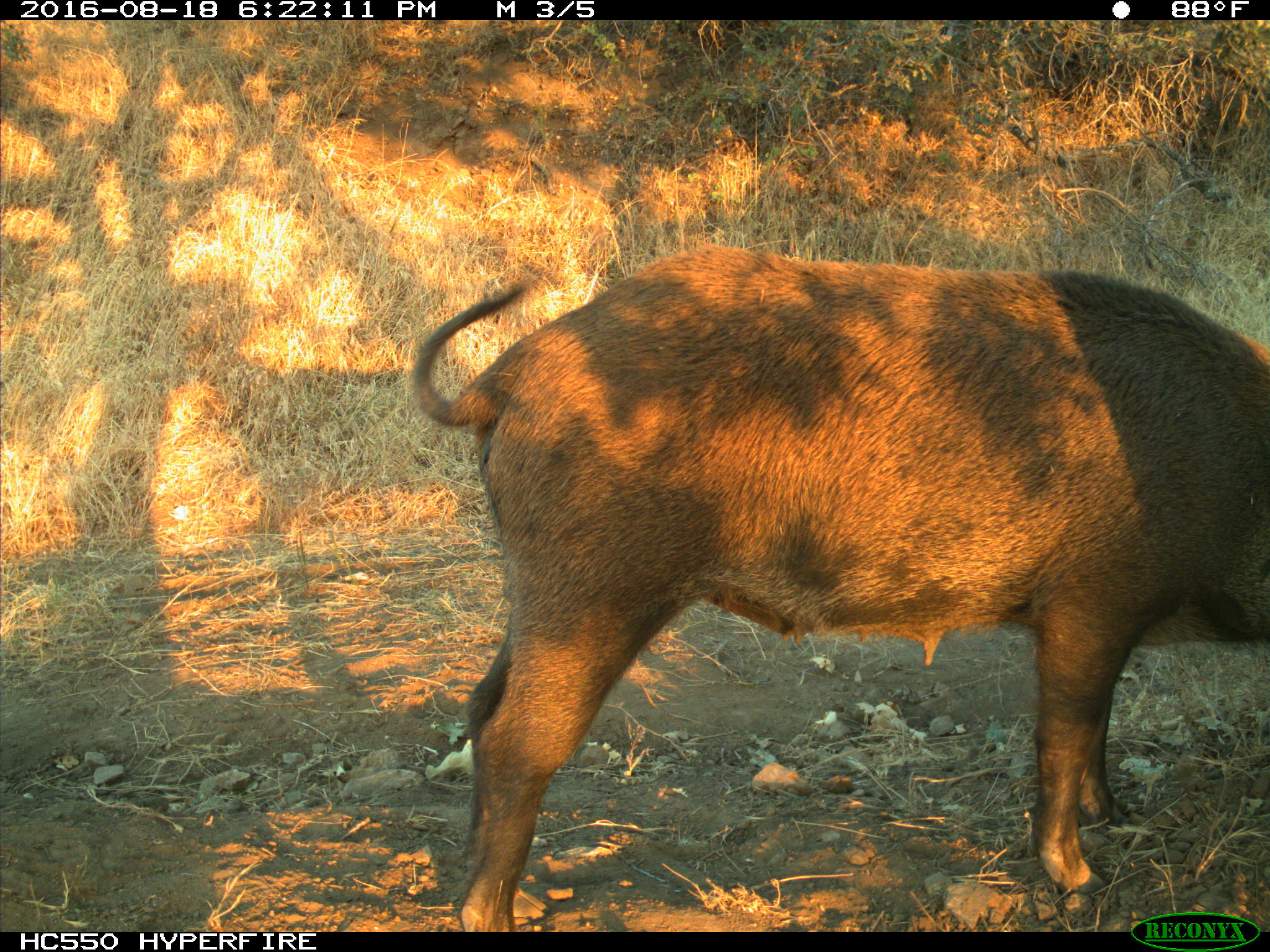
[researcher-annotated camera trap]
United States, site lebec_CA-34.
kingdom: Animalia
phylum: Chordata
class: Mammalia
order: Artiodactyla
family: Suidae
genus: Sus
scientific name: Sus scrofa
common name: wild boar